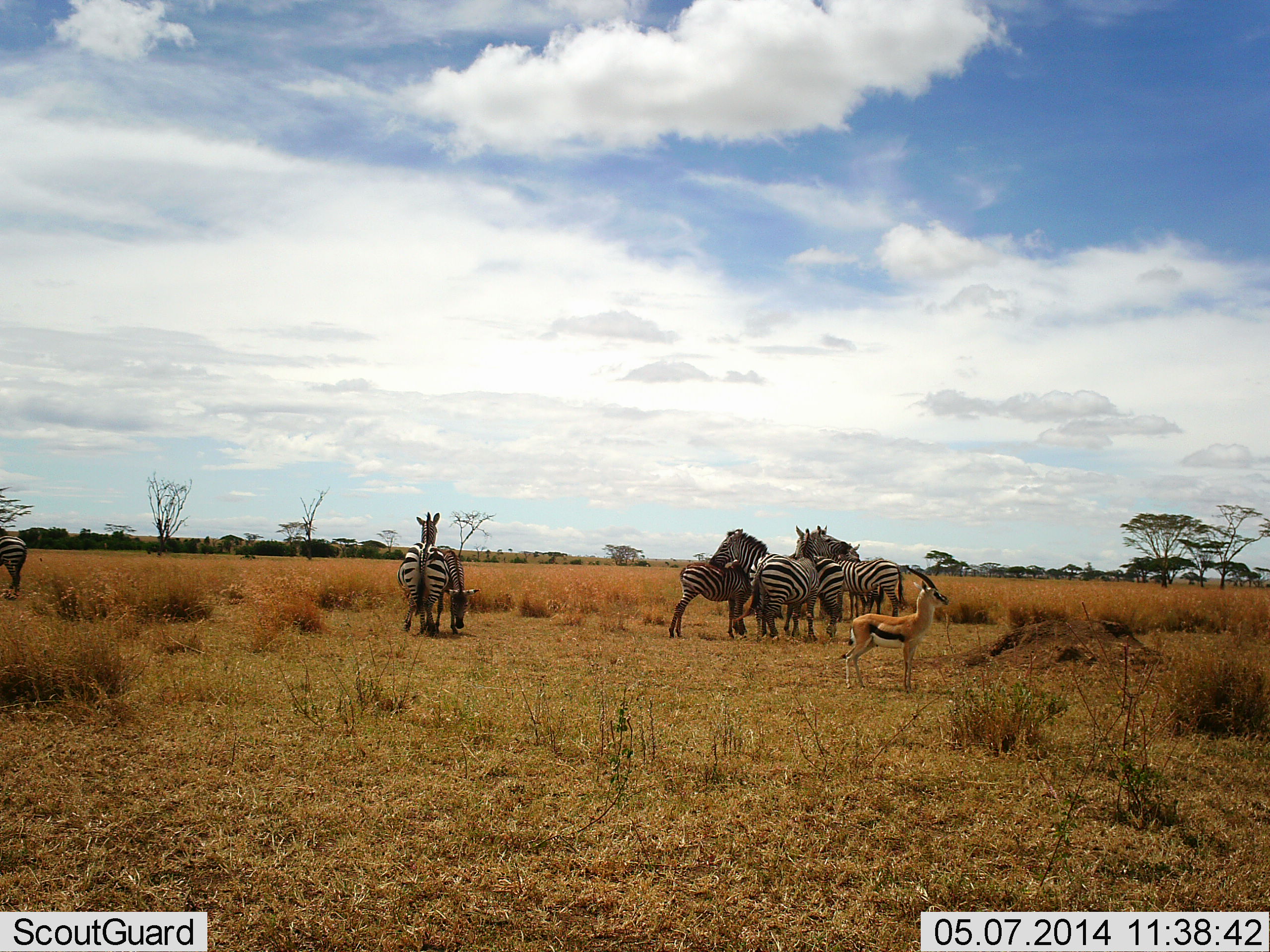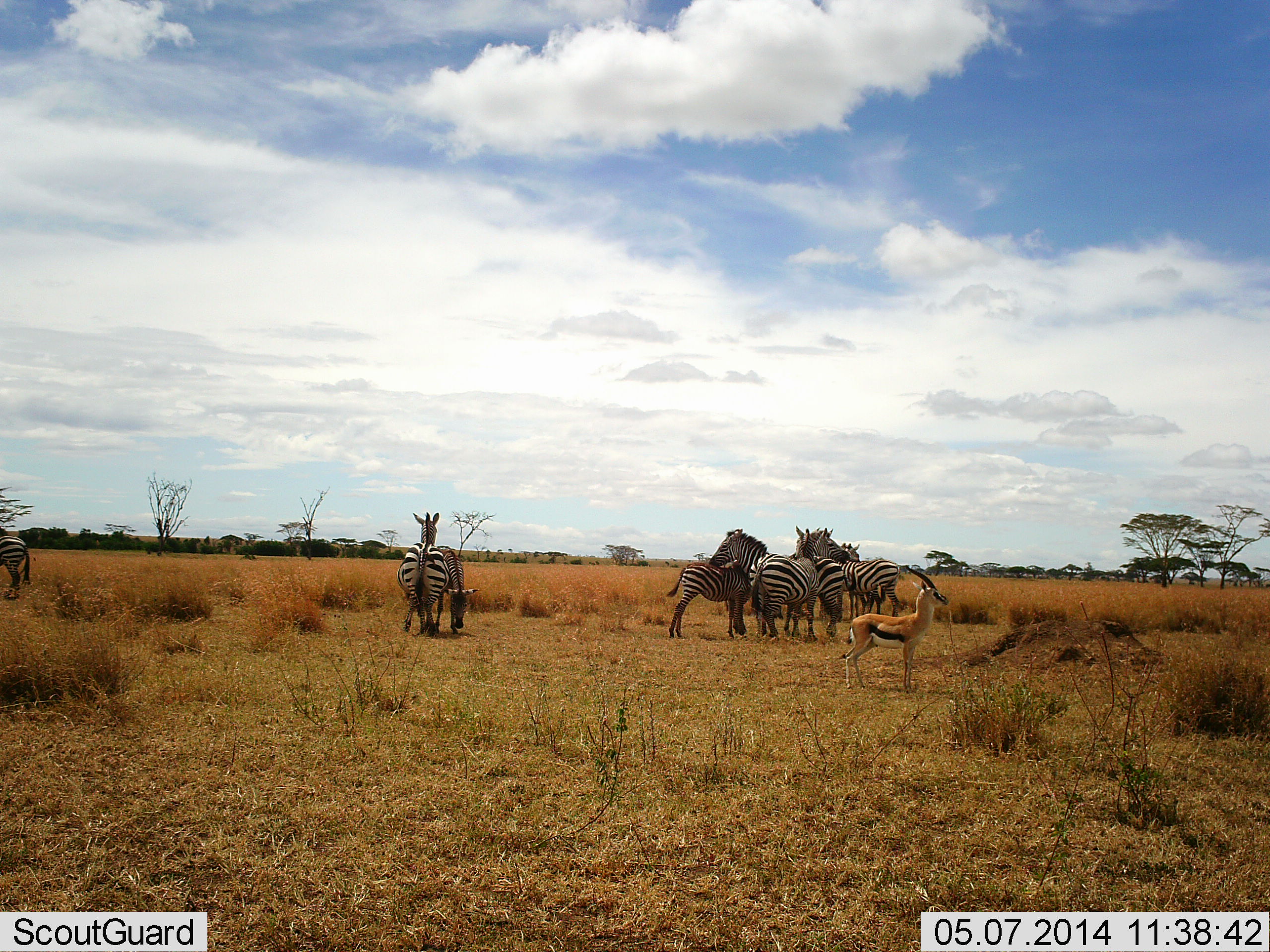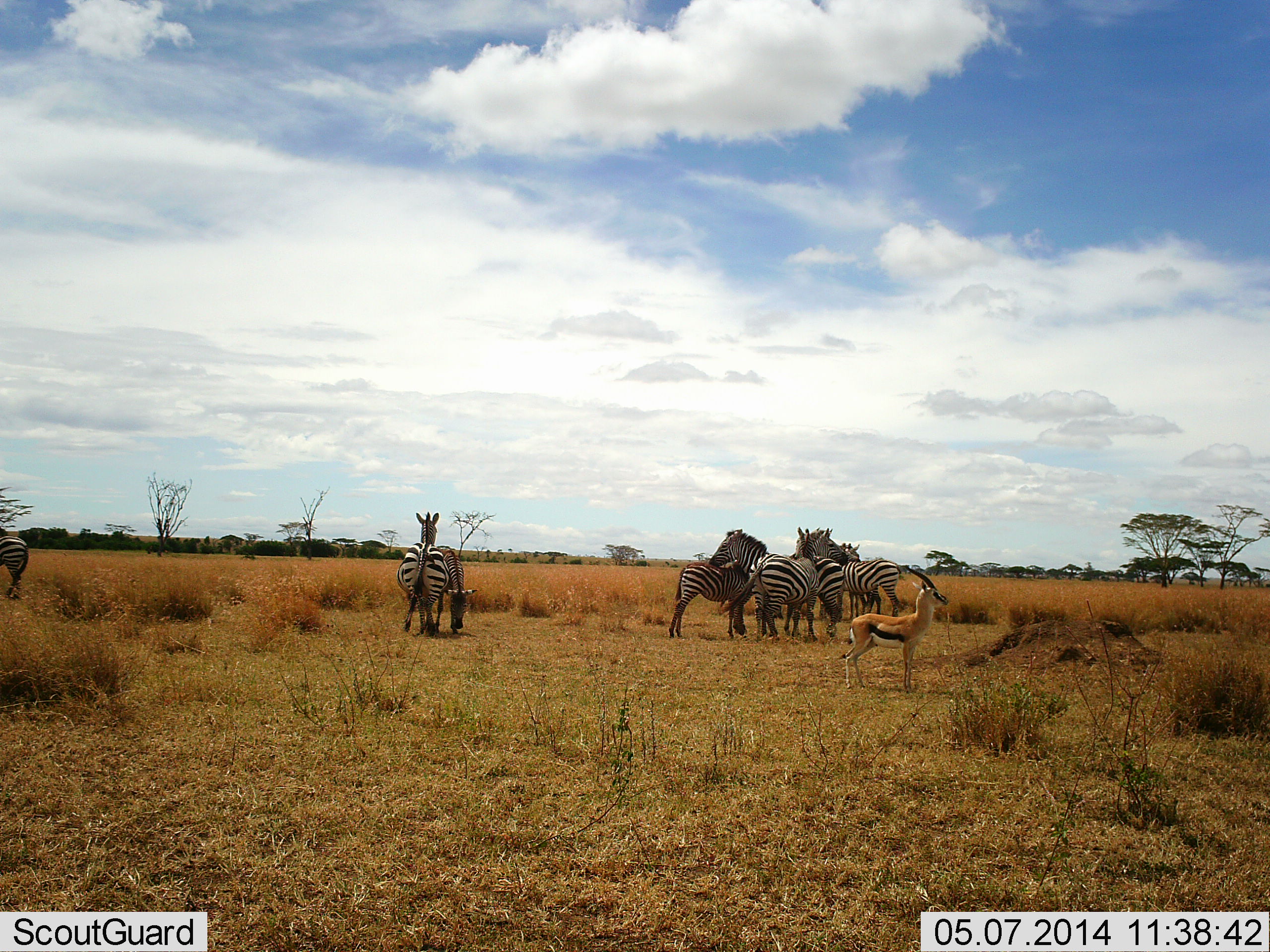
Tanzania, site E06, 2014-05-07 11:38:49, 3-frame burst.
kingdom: Animalia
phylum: Chordata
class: Mammalia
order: Artiodactyla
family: Bovidae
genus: Eudorcas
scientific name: Eudorcas thomsonii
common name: thomson's gazelle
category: gazellethomsons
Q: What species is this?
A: Gazellethomsons (thomson's gazelle) (Eudorcas thomsonii).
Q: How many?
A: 1.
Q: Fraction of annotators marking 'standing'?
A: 100%.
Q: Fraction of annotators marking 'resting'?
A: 0%.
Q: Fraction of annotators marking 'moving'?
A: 0%.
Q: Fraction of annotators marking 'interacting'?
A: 4%.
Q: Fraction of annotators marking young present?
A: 4%.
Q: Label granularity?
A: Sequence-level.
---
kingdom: Animalia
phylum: Chordata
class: Mammalia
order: Perissodactyla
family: Equidae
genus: Equus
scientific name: Equus quagga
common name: plains zebra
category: zebra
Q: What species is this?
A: Zebra (plains zebra) (Equus quagga).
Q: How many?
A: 8.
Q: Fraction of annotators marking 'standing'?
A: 82%.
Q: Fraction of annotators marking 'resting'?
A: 7%.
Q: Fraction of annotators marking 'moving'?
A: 0%.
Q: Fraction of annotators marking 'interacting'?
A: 39%.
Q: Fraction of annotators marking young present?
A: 21%.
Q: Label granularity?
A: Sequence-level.